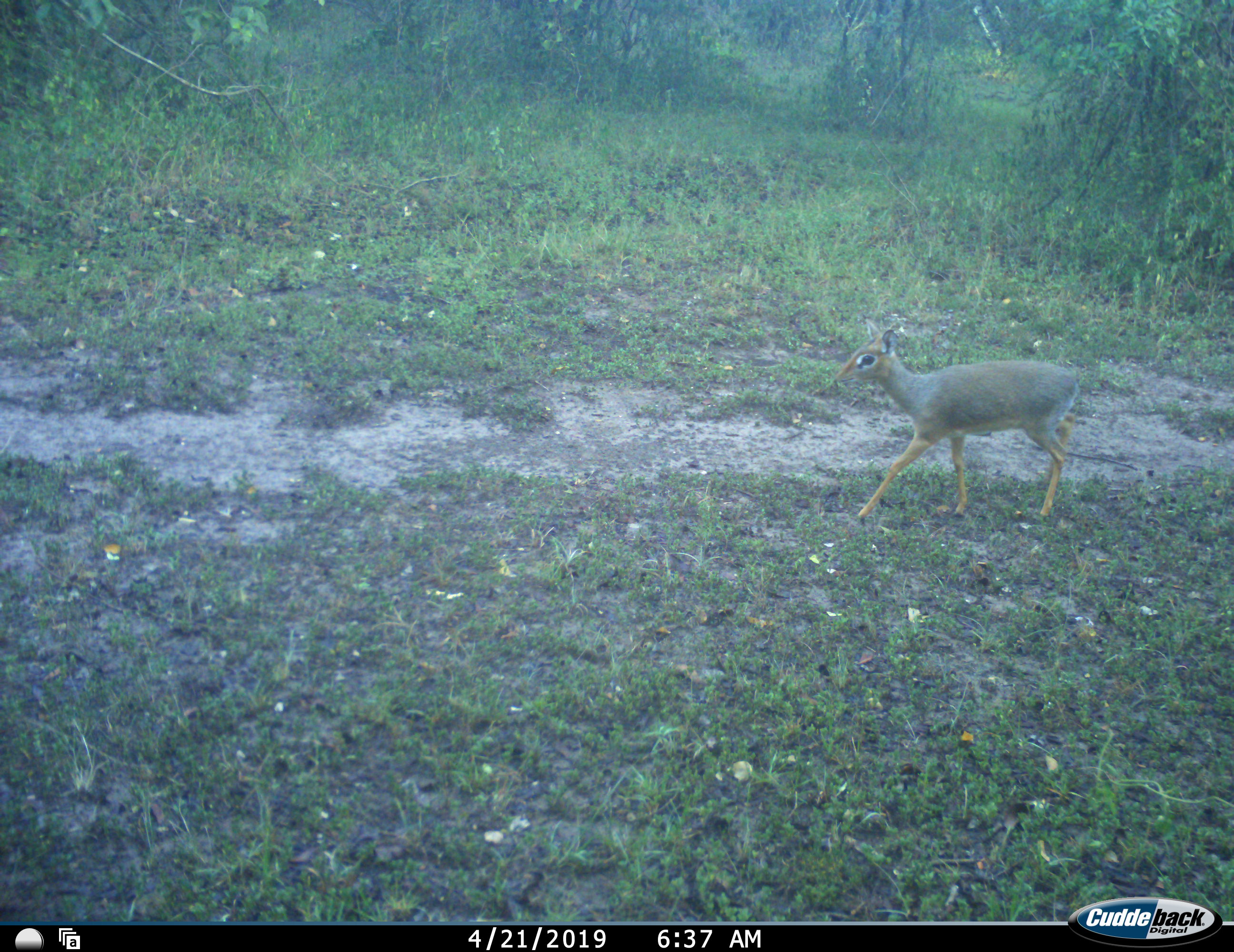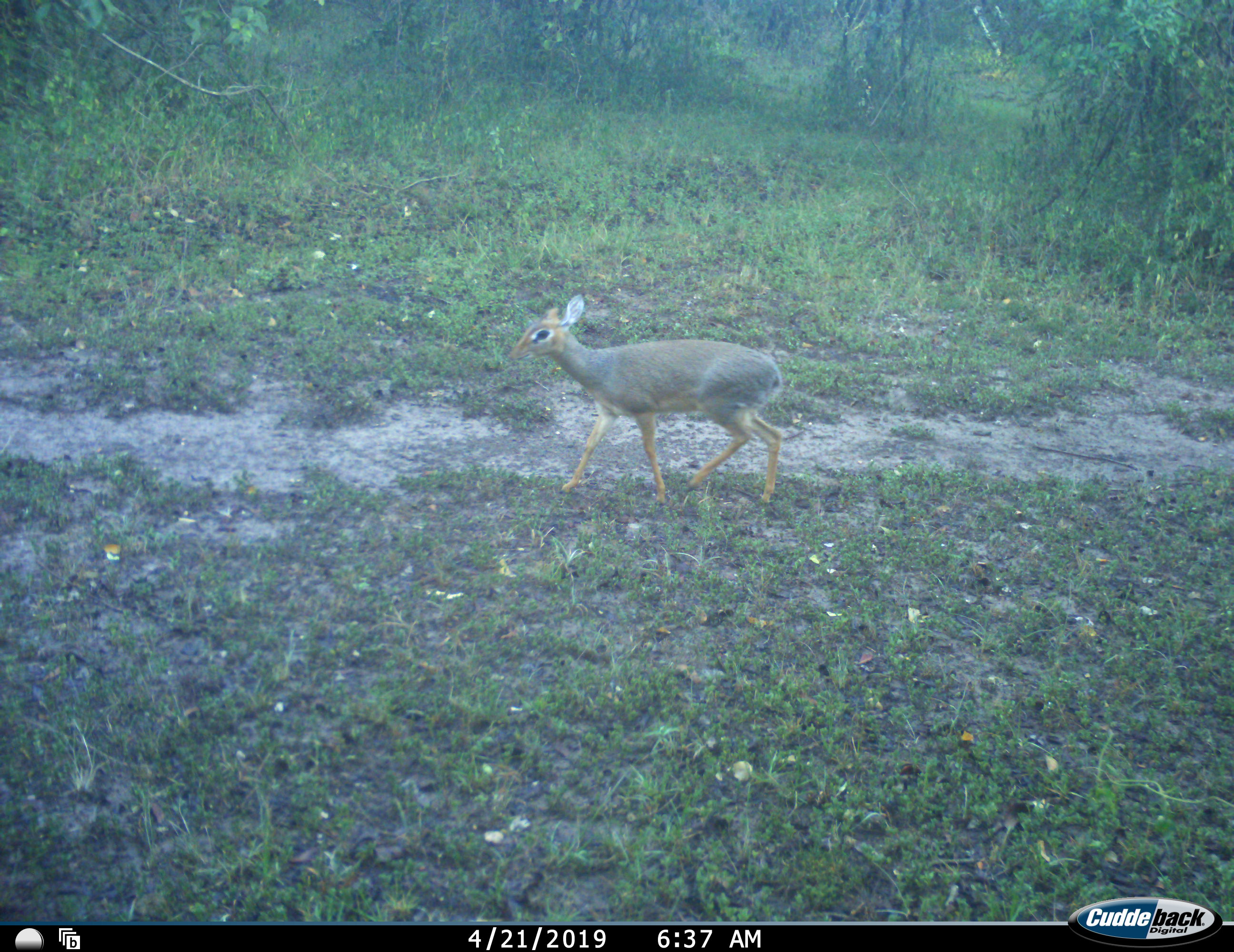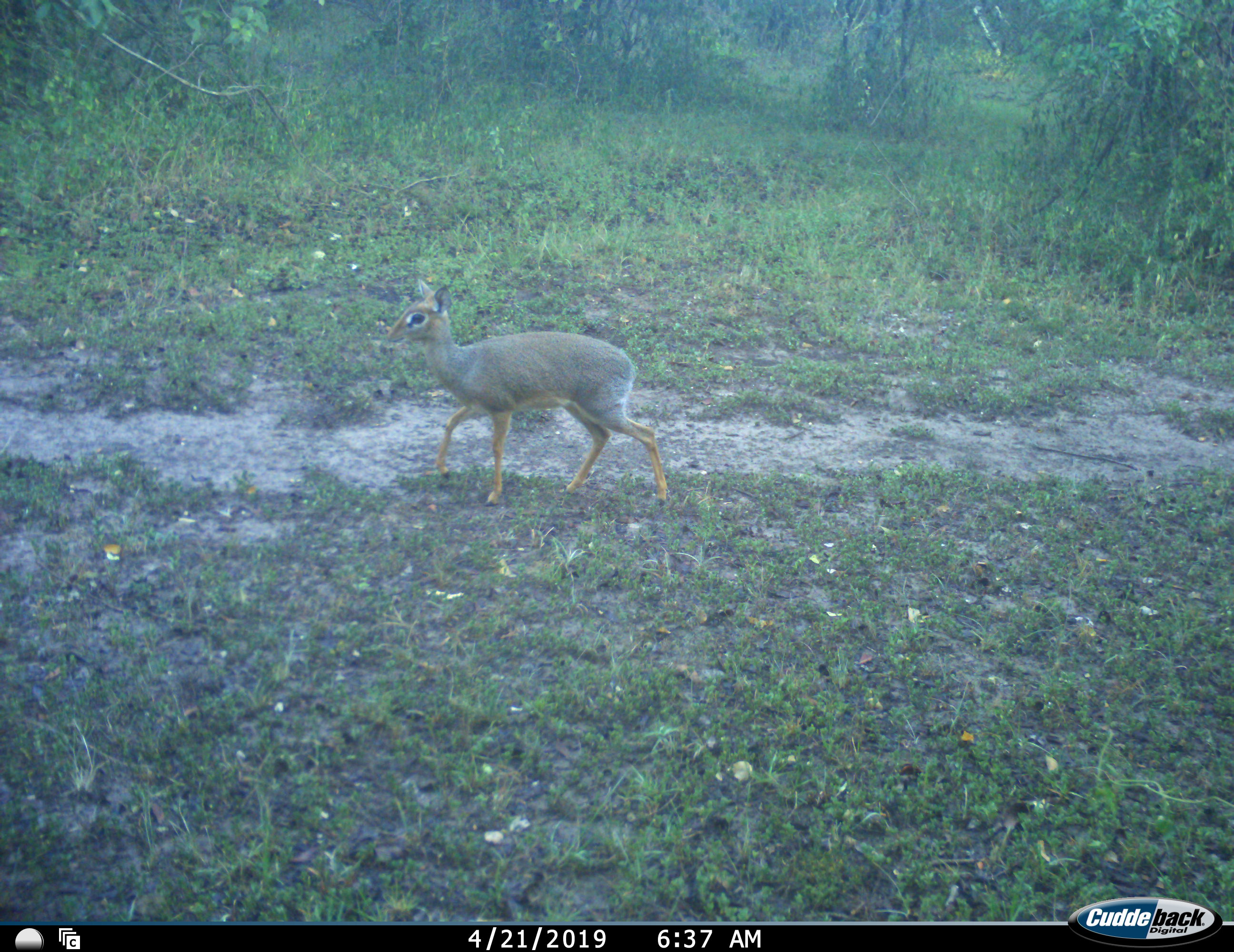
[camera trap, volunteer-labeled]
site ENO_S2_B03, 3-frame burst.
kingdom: Animalia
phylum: Chordata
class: Mammalia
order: Artiodactyla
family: Bovidae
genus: Madoqua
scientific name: Madoqua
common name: dik-dik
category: dikdik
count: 1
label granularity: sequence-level